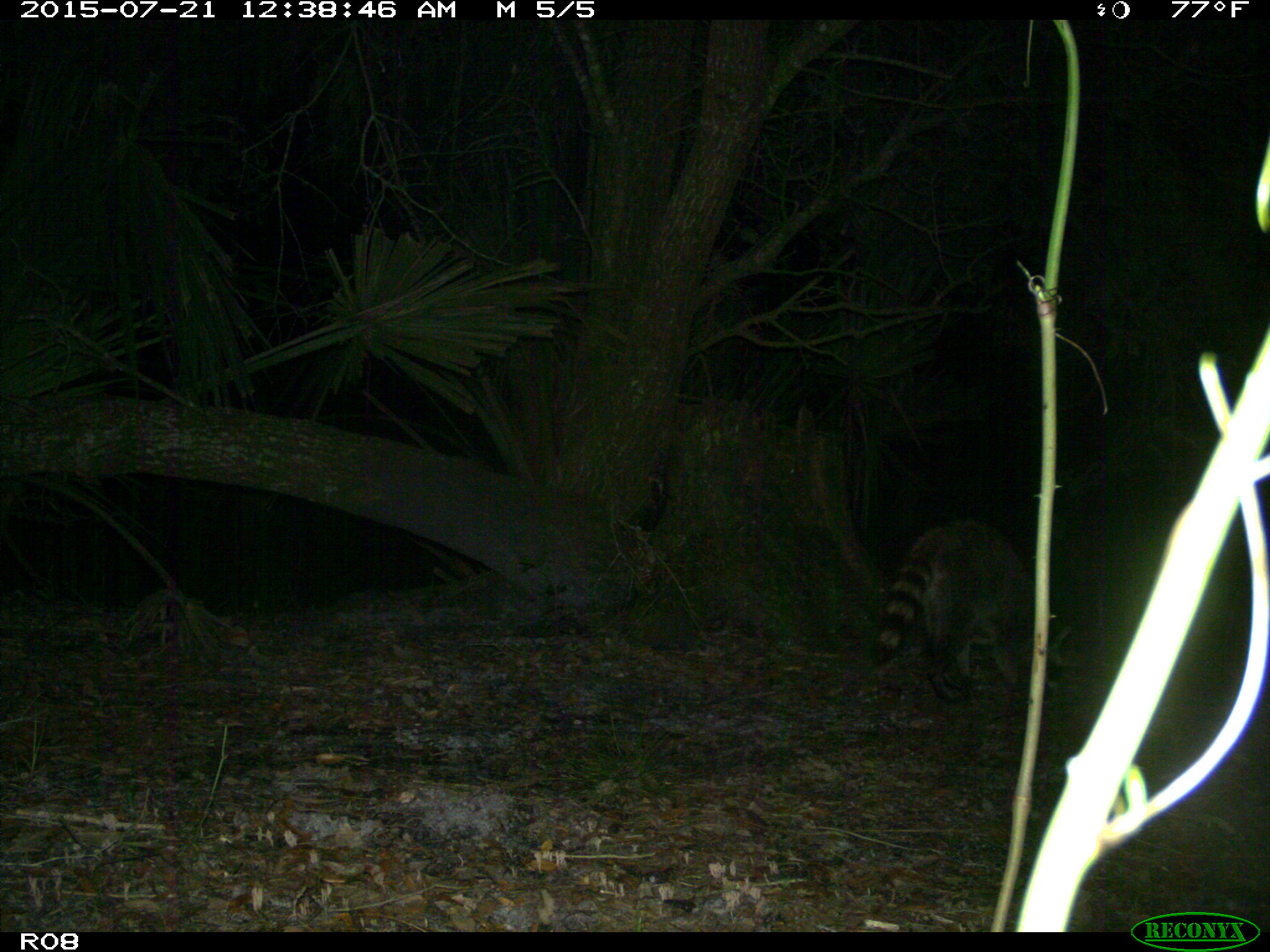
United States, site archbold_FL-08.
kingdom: Animalia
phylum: Chordata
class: Mammalia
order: Carnivora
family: Procyonidae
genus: Procyon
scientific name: Procyon lotor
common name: common raccoon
Procyon lotor (common raccoon).